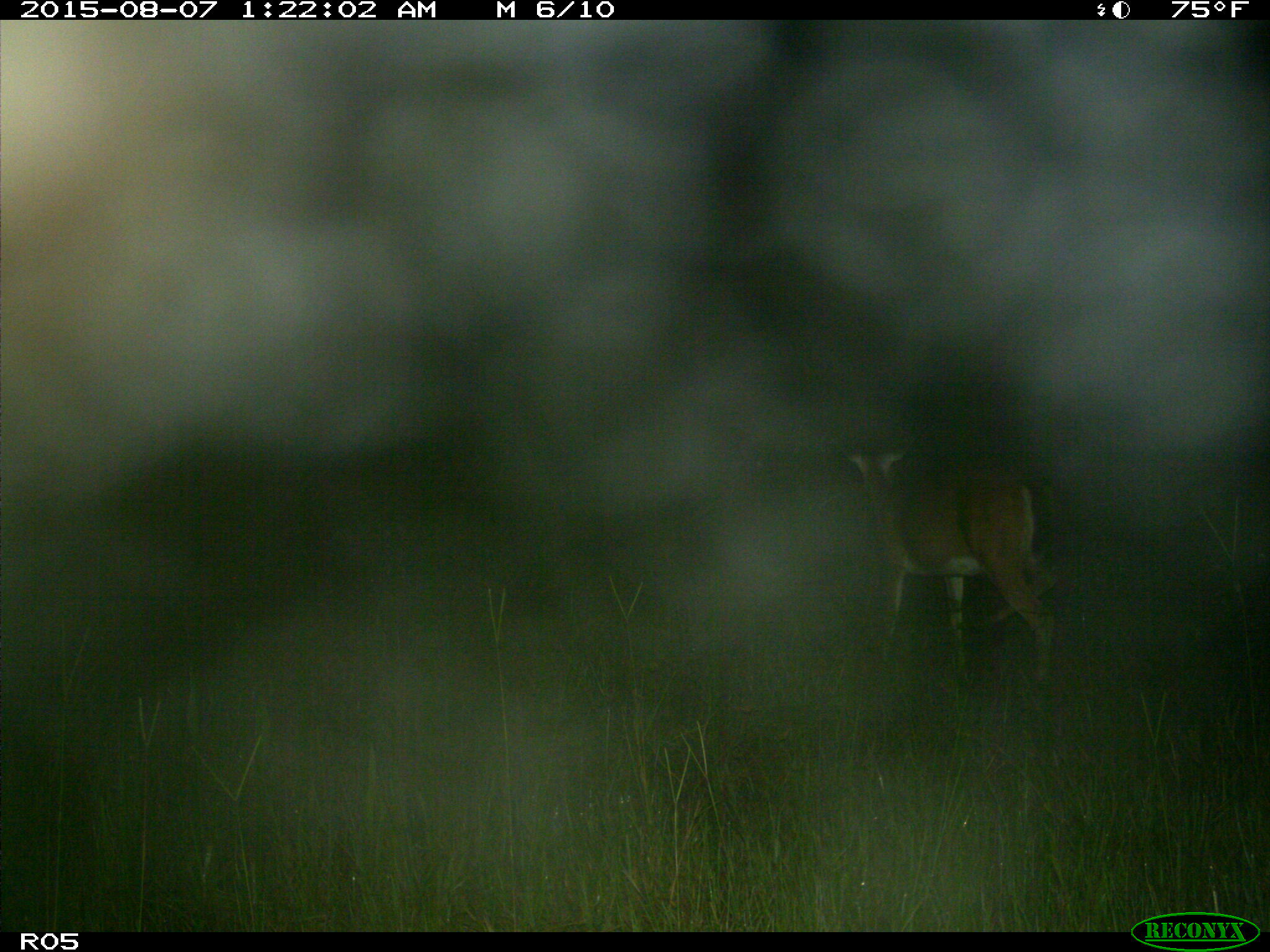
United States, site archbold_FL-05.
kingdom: Animalia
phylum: Chordata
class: Mammalia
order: Artiodactyla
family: Cervidae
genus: Odocoileus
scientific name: Odocoileus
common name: deer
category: unidentified deer